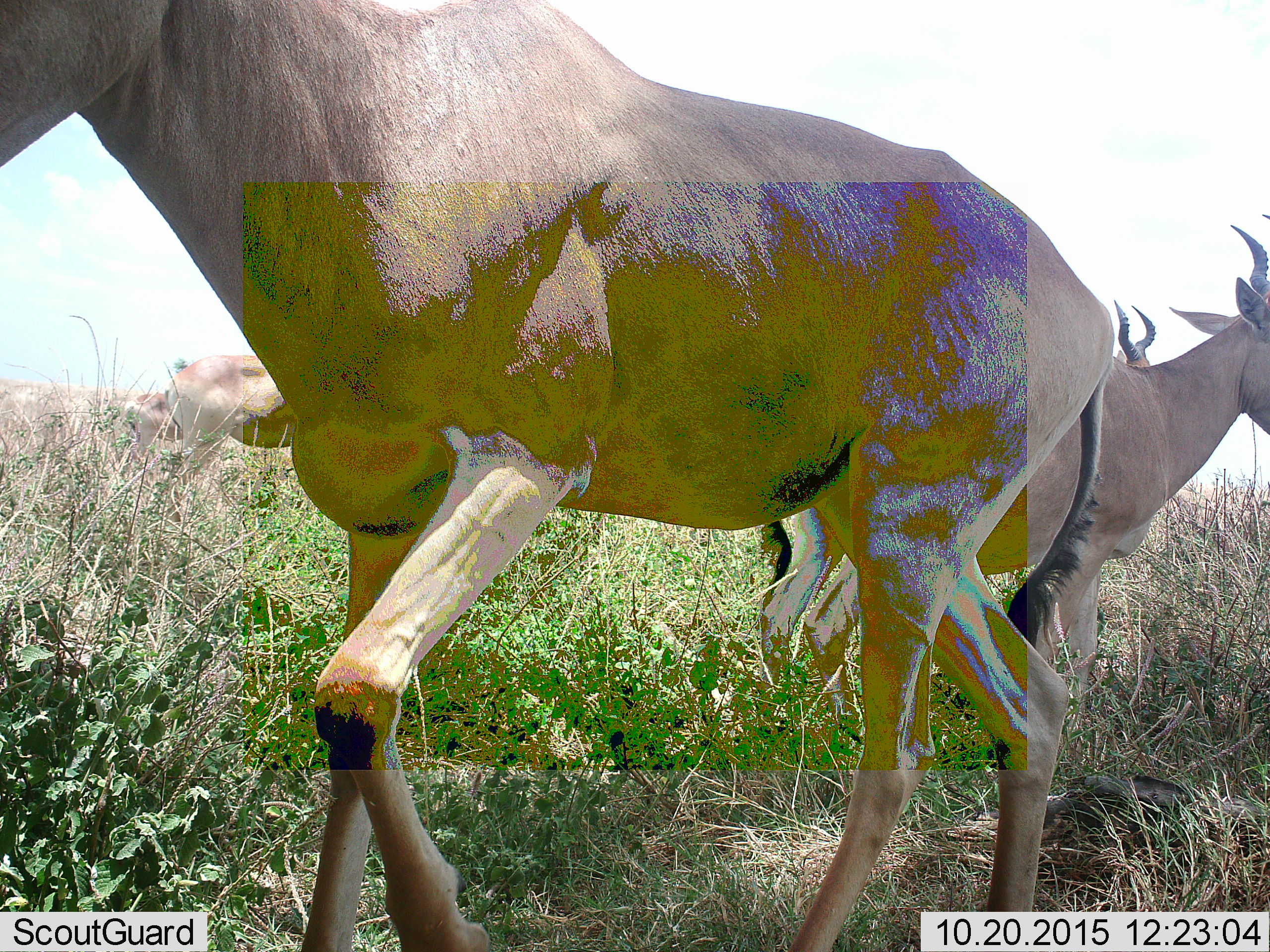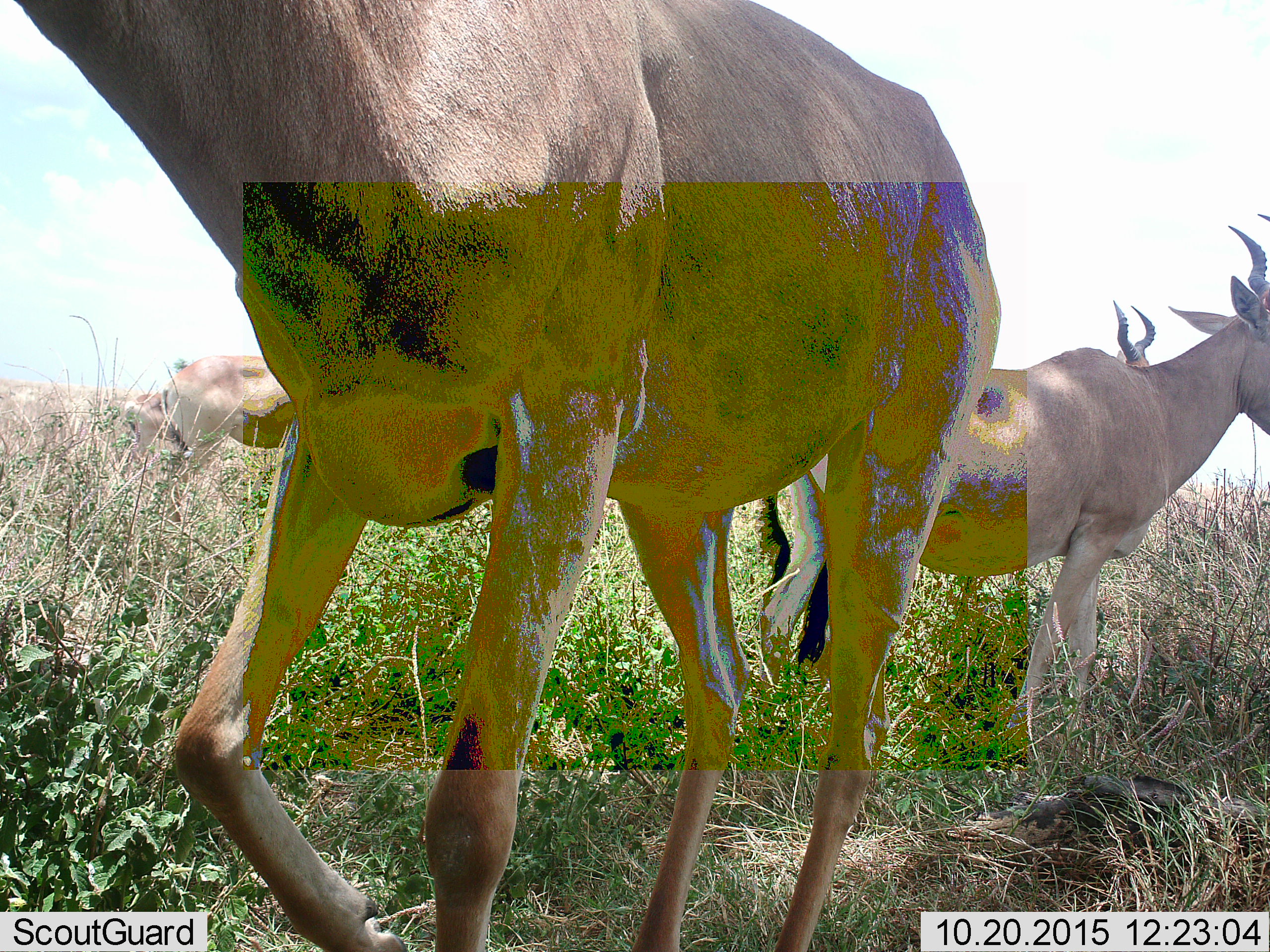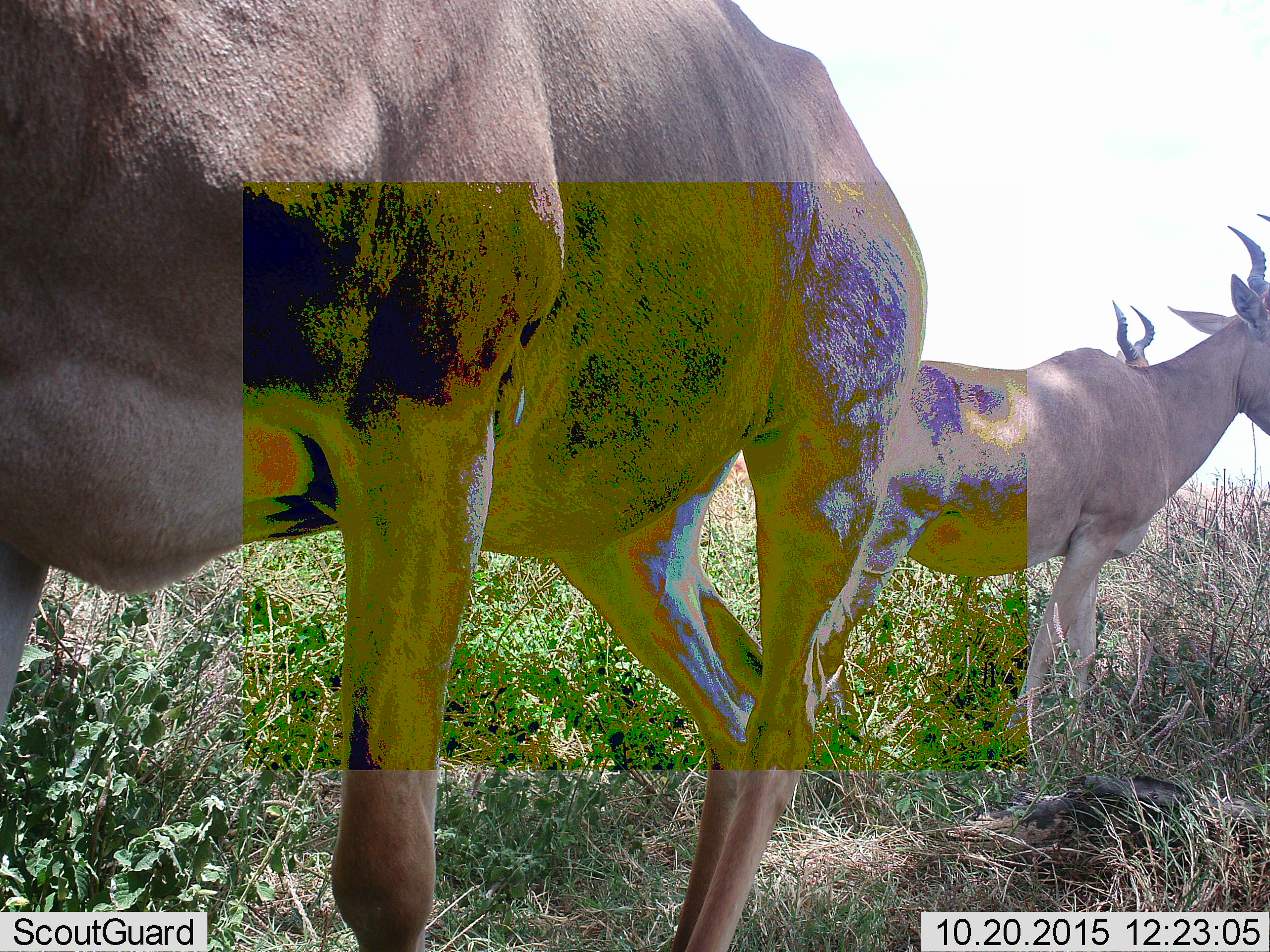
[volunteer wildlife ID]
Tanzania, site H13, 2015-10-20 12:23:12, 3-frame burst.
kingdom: Animalia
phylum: Chordata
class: Mammalia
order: Artiodactyla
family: Bovidae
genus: Alcelaphus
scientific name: Alcelaphus buselaphus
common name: hartebeest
Hartebeest (Alcelaphus buselaphus), count 5. Behavior (volunteer vote fractions): standing 100%, resting 0%, moving 67%, interacting 17%. Young present (vote fraction): 0%. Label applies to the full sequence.